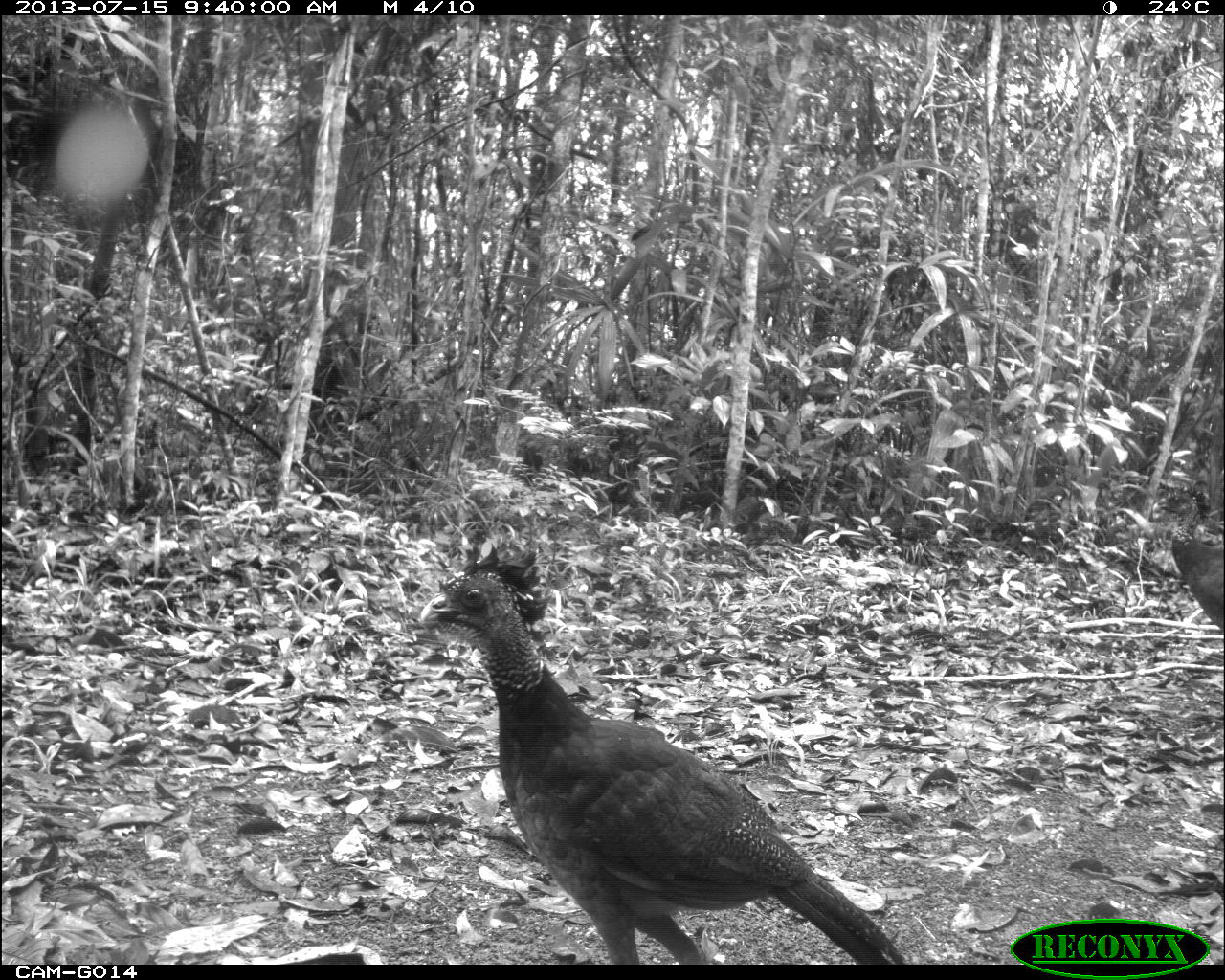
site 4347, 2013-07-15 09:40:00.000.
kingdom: Animalia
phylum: Chordata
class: Aves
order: Galliformes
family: Cracidae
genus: Crax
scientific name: Crax rubra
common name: great curassow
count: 2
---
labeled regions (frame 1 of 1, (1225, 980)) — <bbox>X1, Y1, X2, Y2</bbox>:
crax rubra: <bbox>418, 545, 910, 965</bbox>; <bbox>1167, 535, 1225, 640</bbox>